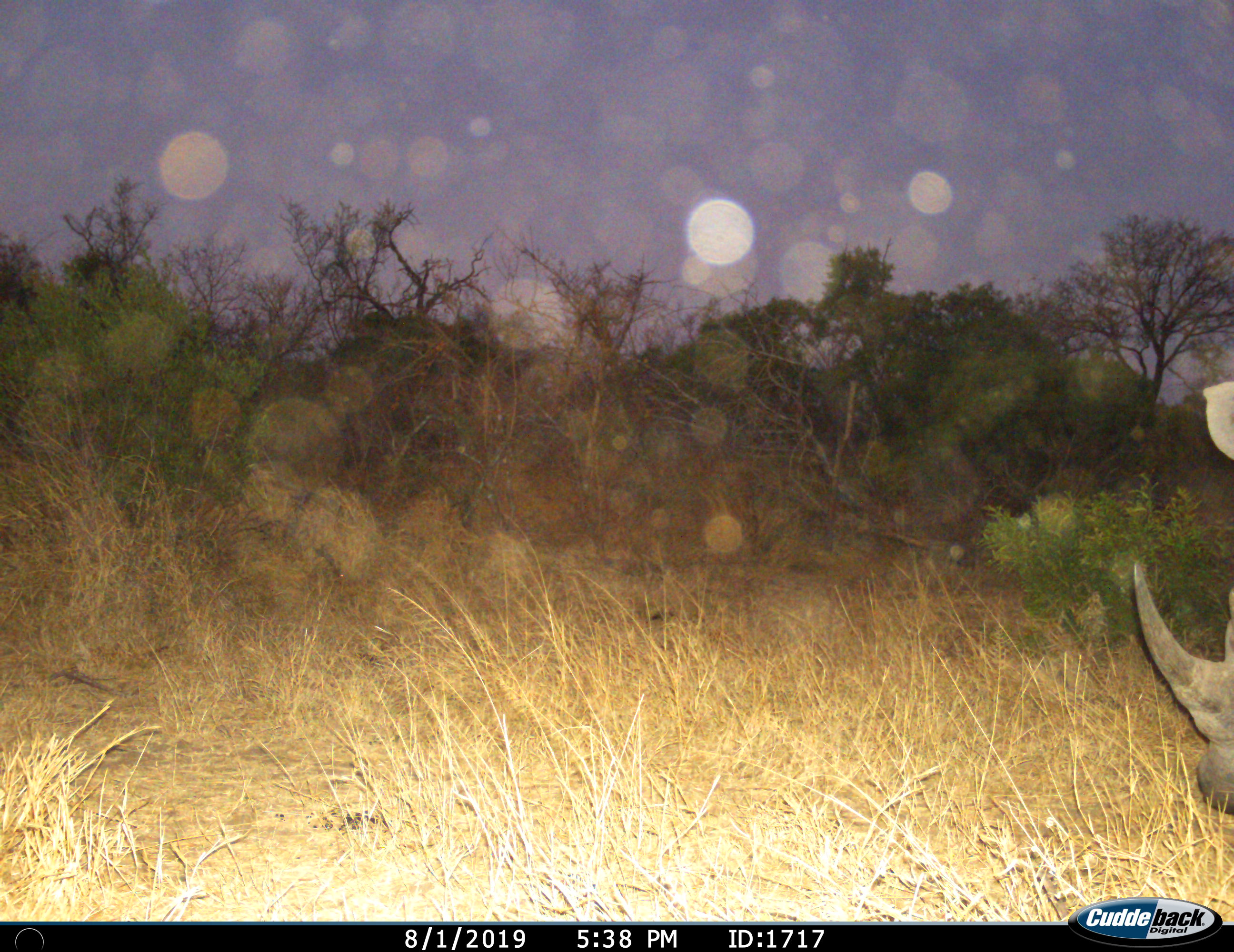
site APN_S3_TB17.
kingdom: Animalia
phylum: Chordata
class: Mammalia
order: Perissodactyla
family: Rhinocerotidae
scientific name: Rhinocerotidae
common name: unknown rhinoceros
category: rhinocerosunknown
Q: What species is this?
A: Rhinocerosunknown (unknown rhinoceros) (Rhinocerotidae).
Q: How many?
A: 1.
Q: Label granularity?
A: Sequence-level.